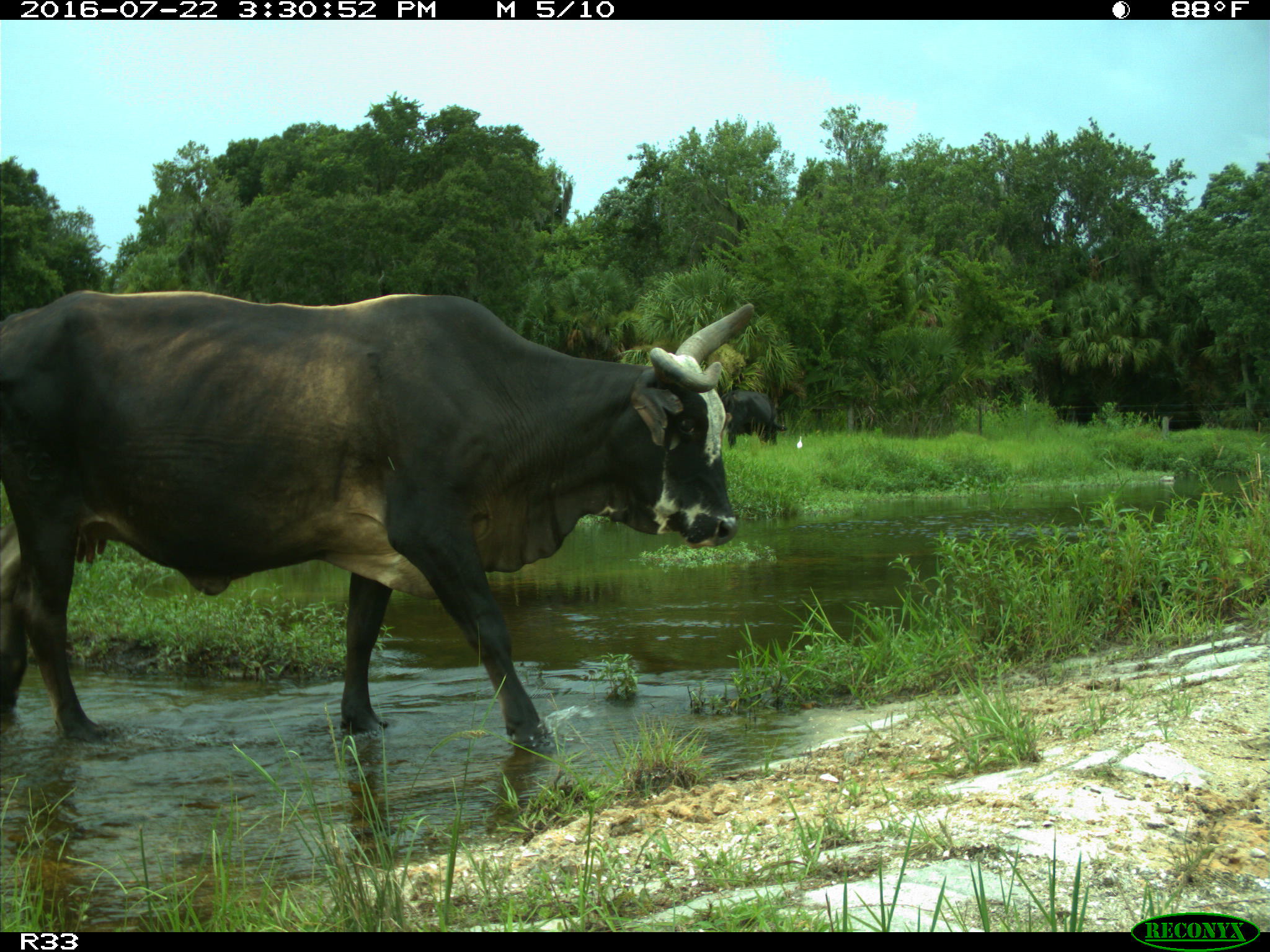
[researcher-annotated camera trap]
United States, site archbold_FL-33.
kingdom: Animalia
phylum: Chordata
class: Mammalia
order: Artiodactyla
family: Bovidae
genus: Bos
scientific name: Bos taurus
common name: domestic cow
Bos taurus (domestic cow).